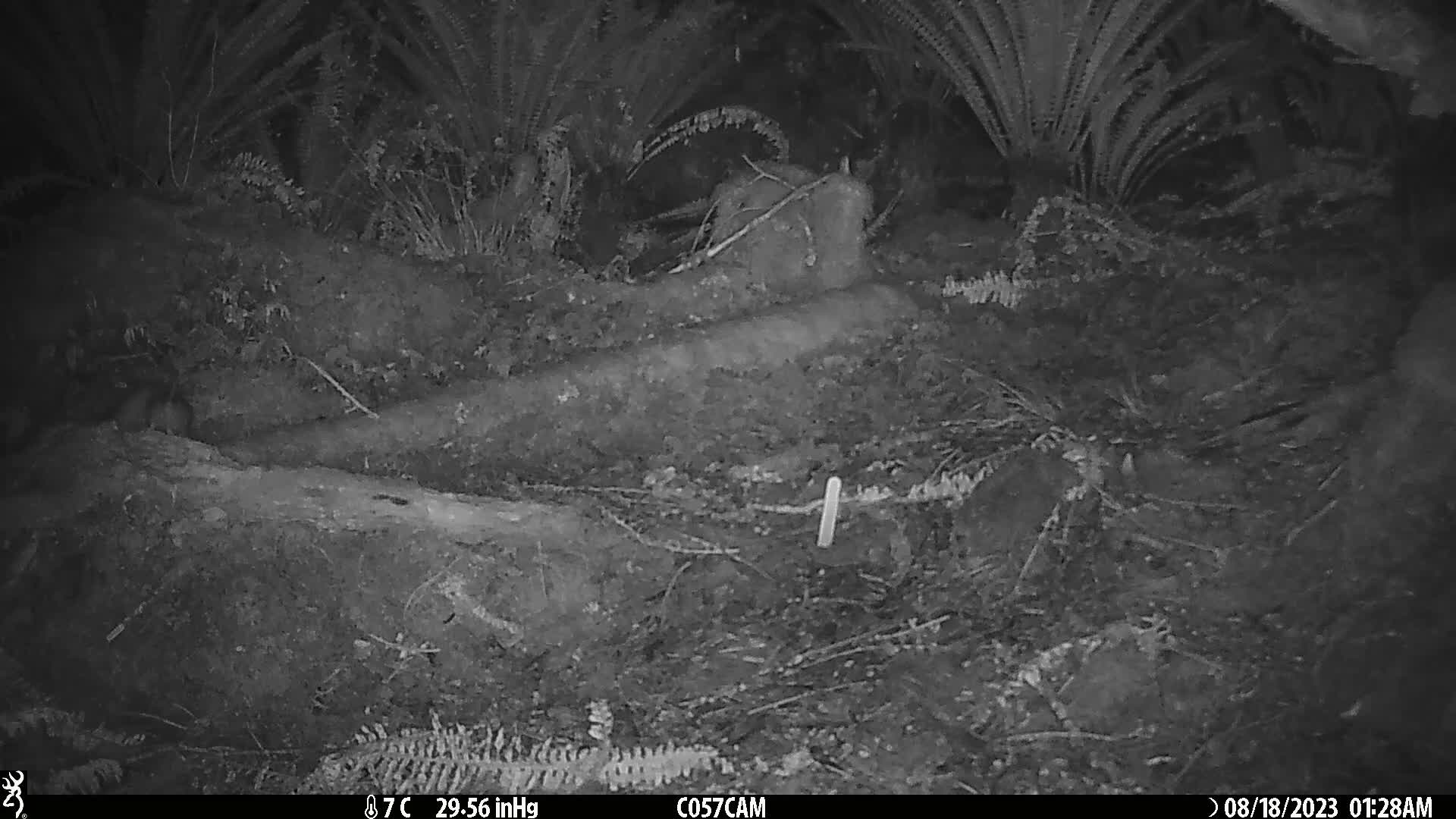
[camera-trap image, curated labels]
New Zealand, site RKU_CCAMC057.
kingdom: Animalia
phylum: Chordata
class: Mammalia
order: Rodentia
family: Muridae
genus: Rattus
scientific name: Rattus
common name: rat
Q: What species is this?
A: Rat (Rattus).